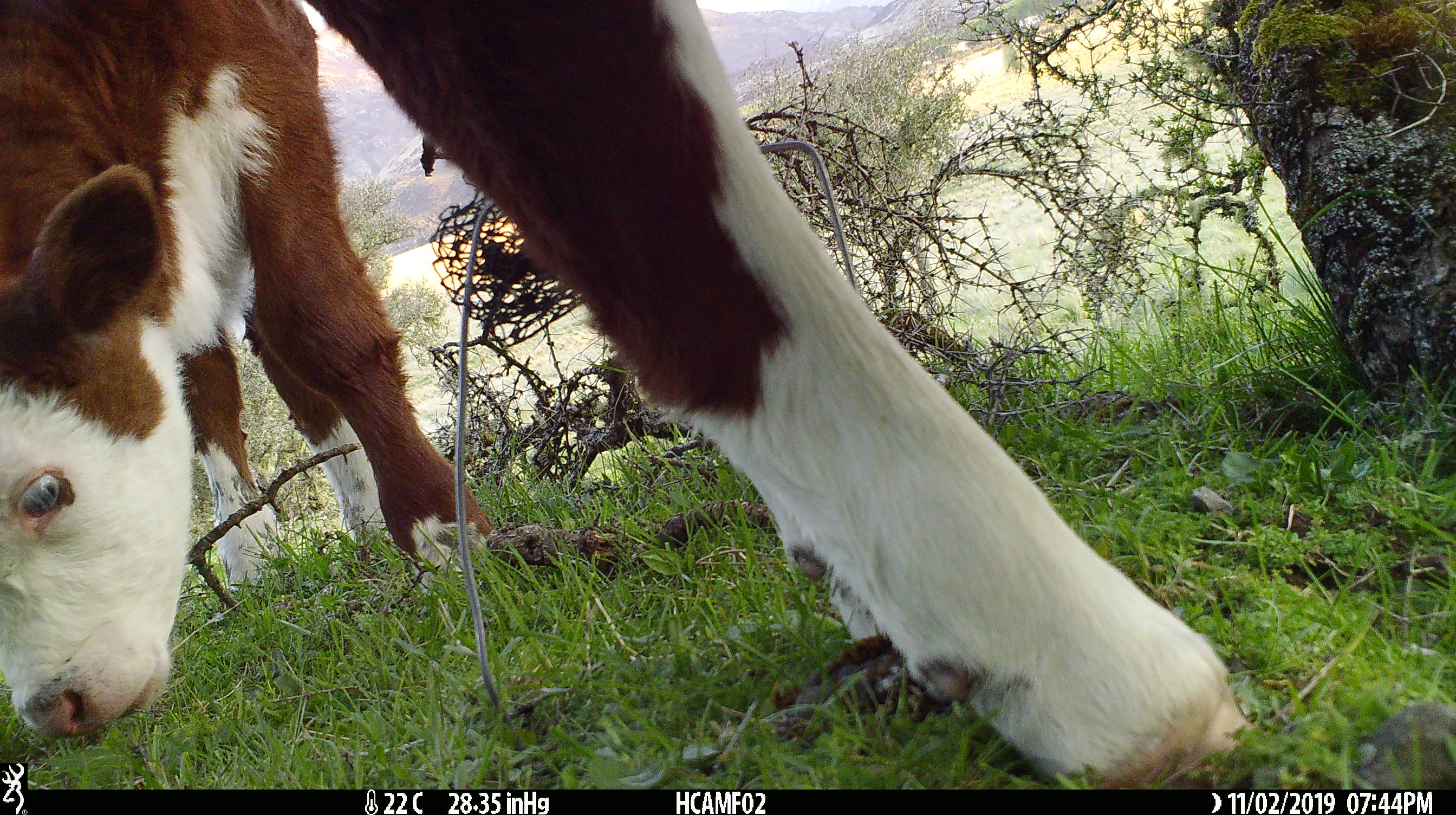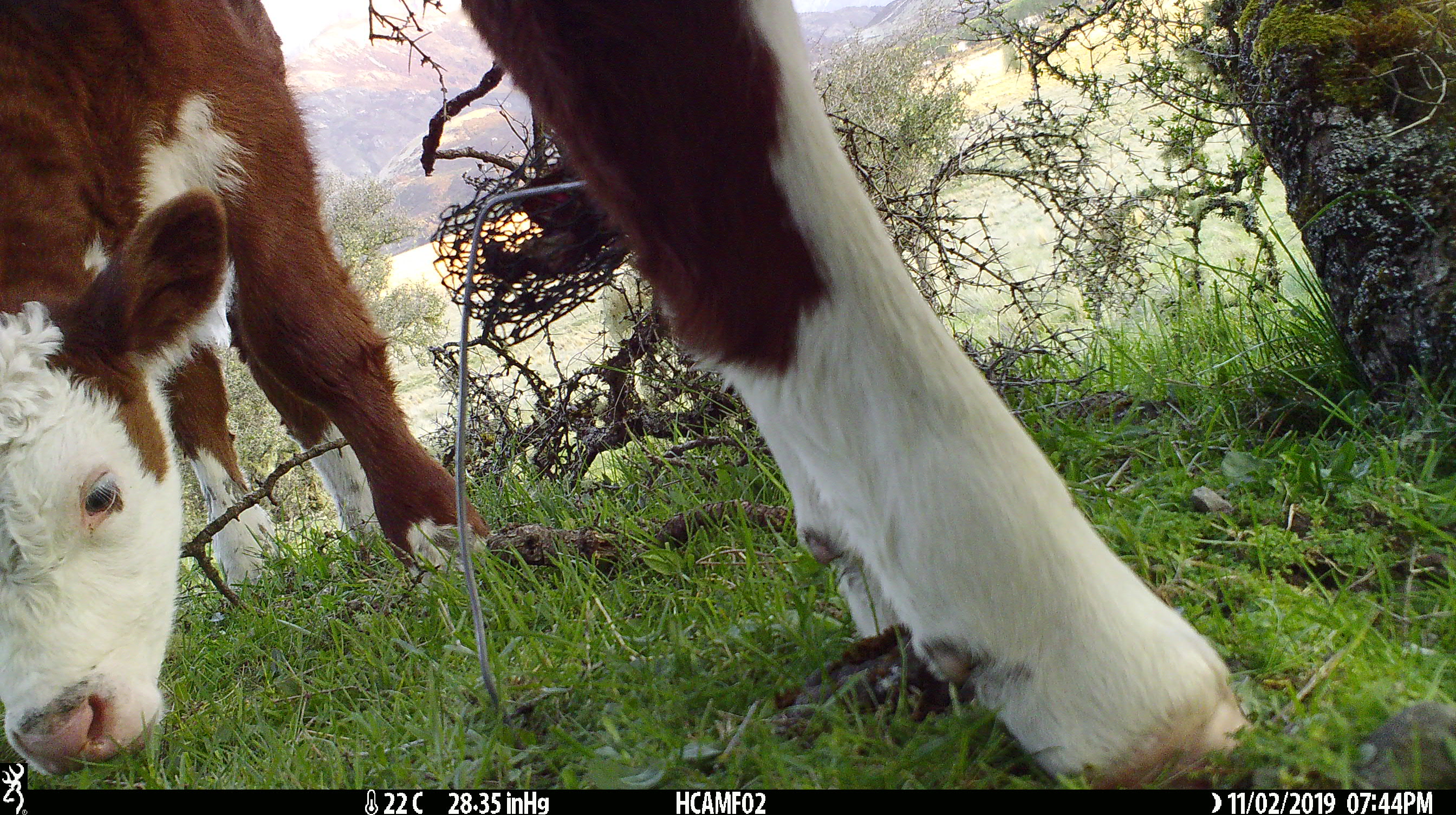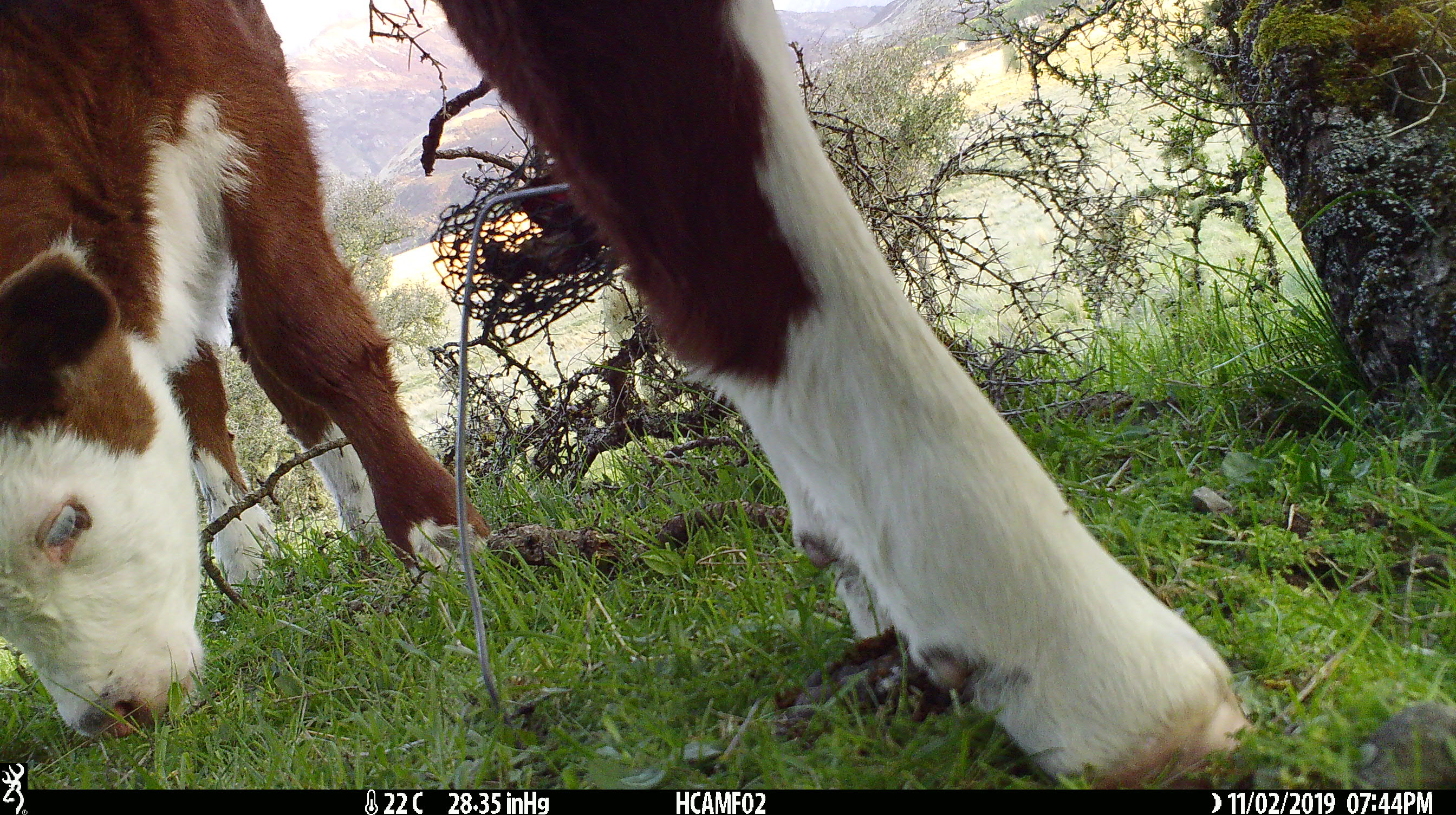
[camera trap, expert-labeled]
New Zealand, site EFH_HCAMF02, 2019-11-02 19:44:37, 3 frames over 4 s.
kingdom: Animalia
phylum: Chordata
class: Mammalia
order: Artiodactyla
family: Bovidae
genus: Bos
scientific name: Bos taurus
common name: domestic cow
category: cow